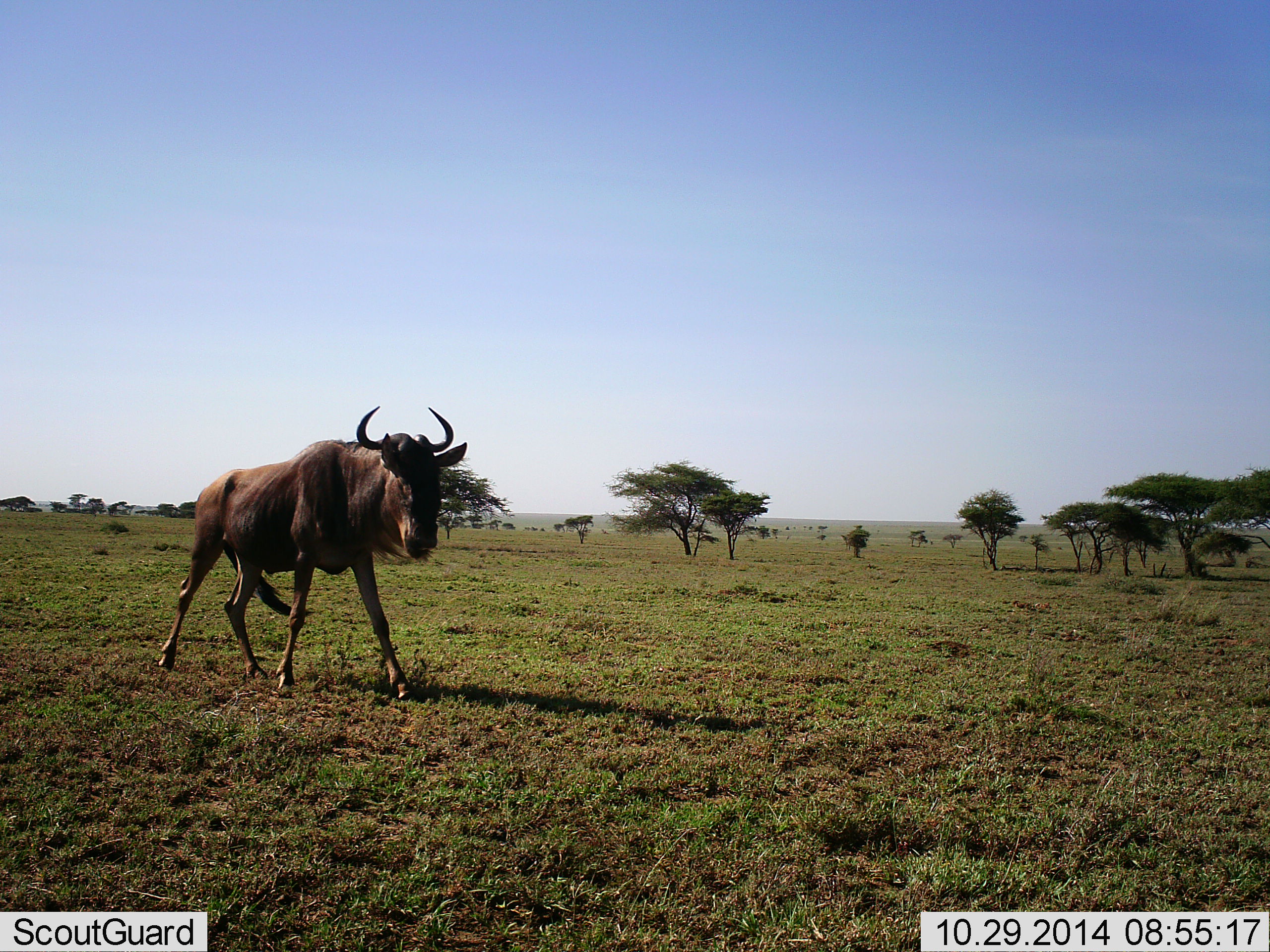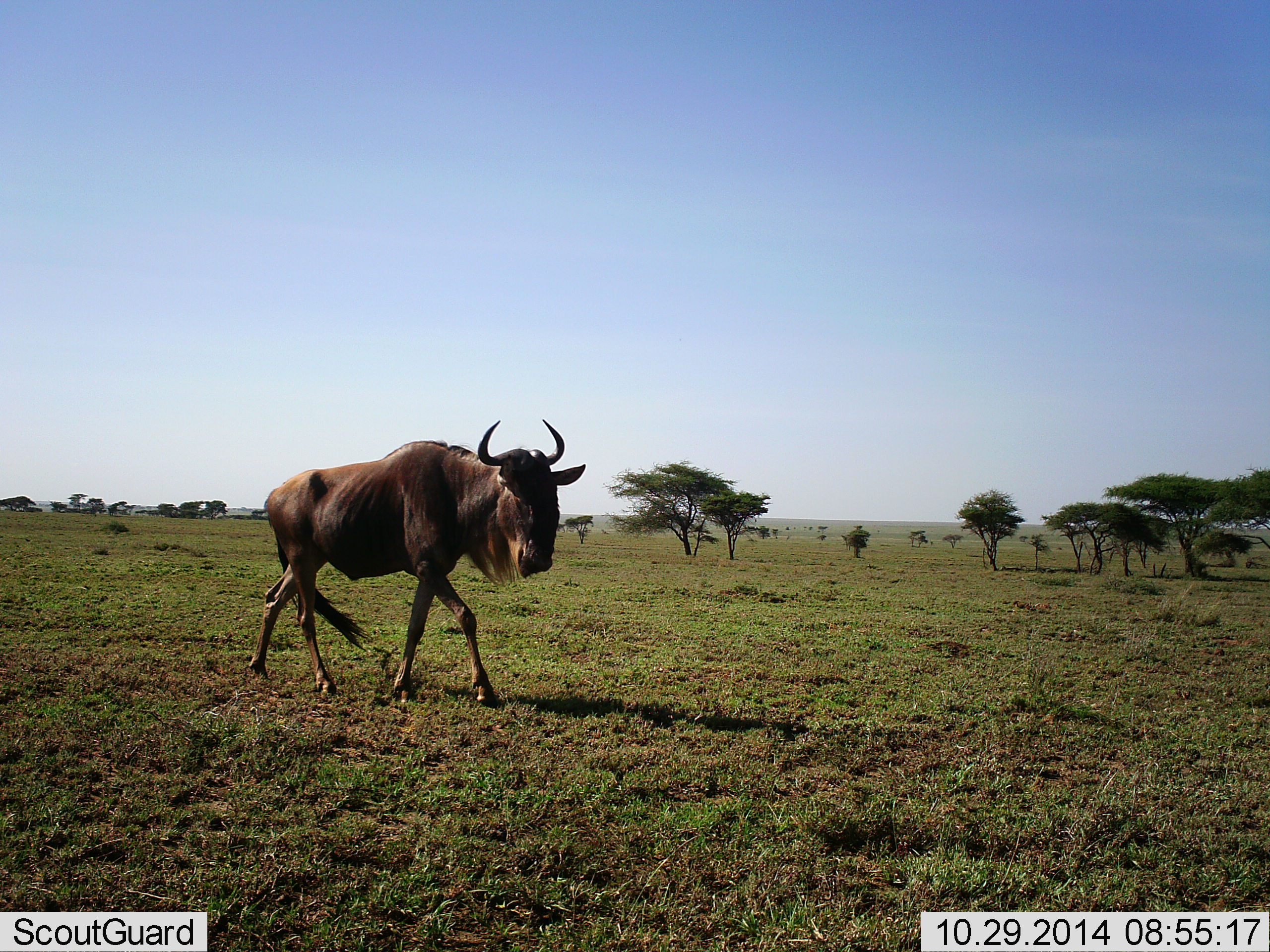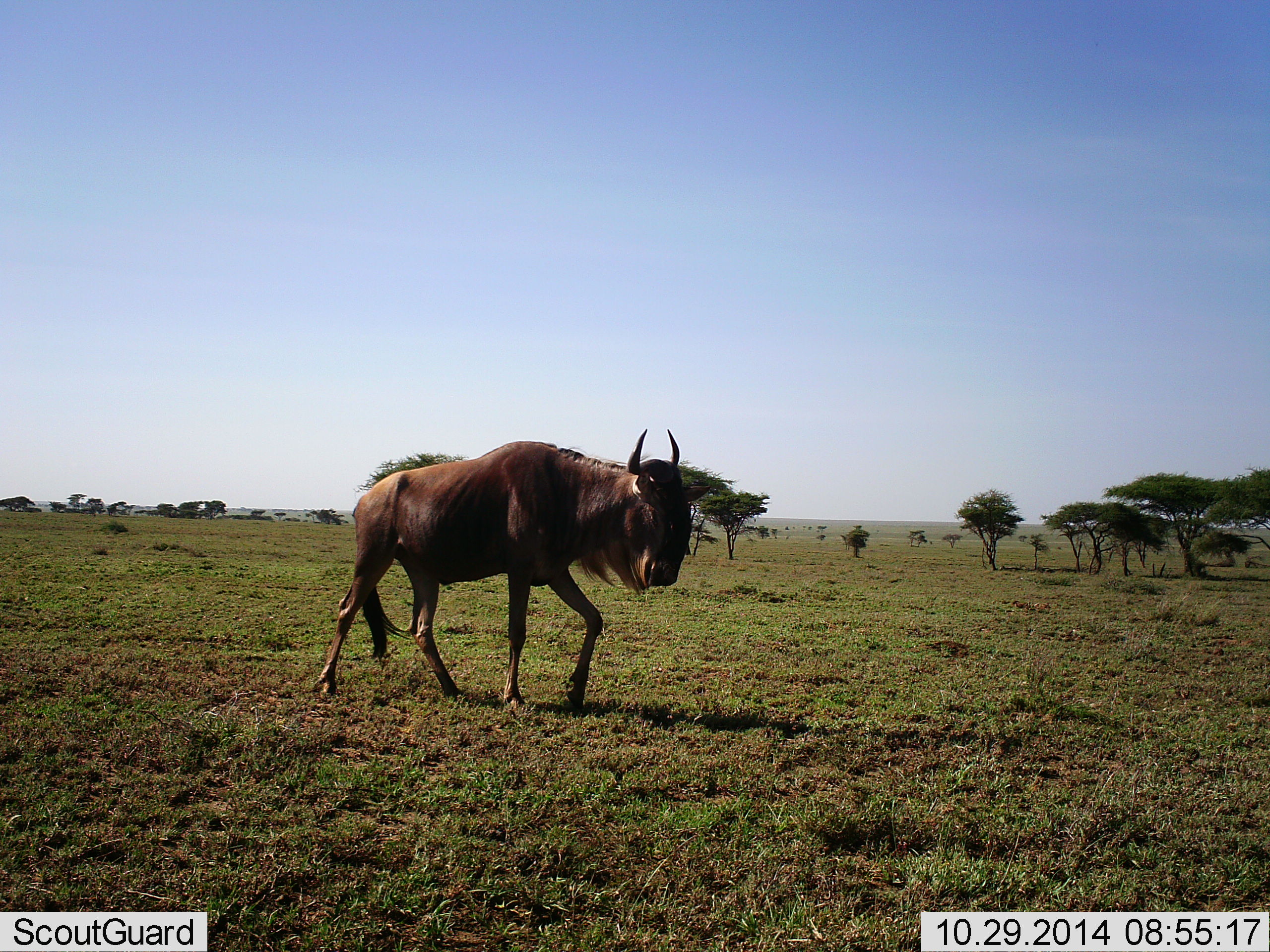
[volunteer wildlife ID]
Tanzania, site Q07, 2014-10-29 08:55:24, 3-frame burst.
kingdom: Animalia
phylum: Chordata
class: Mammalia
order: Artiodactyla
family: Bovidae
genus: Connochaetes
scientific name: Connochaetes taurinus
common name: blue wildebeest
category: wildebeest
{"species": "wildebeest (blue wildebeest) (Connochaetes taurinus)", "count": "1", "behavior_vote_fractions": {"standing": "10%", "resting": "0%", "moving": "100%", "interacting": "0%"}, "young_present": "0%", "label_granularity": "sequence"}